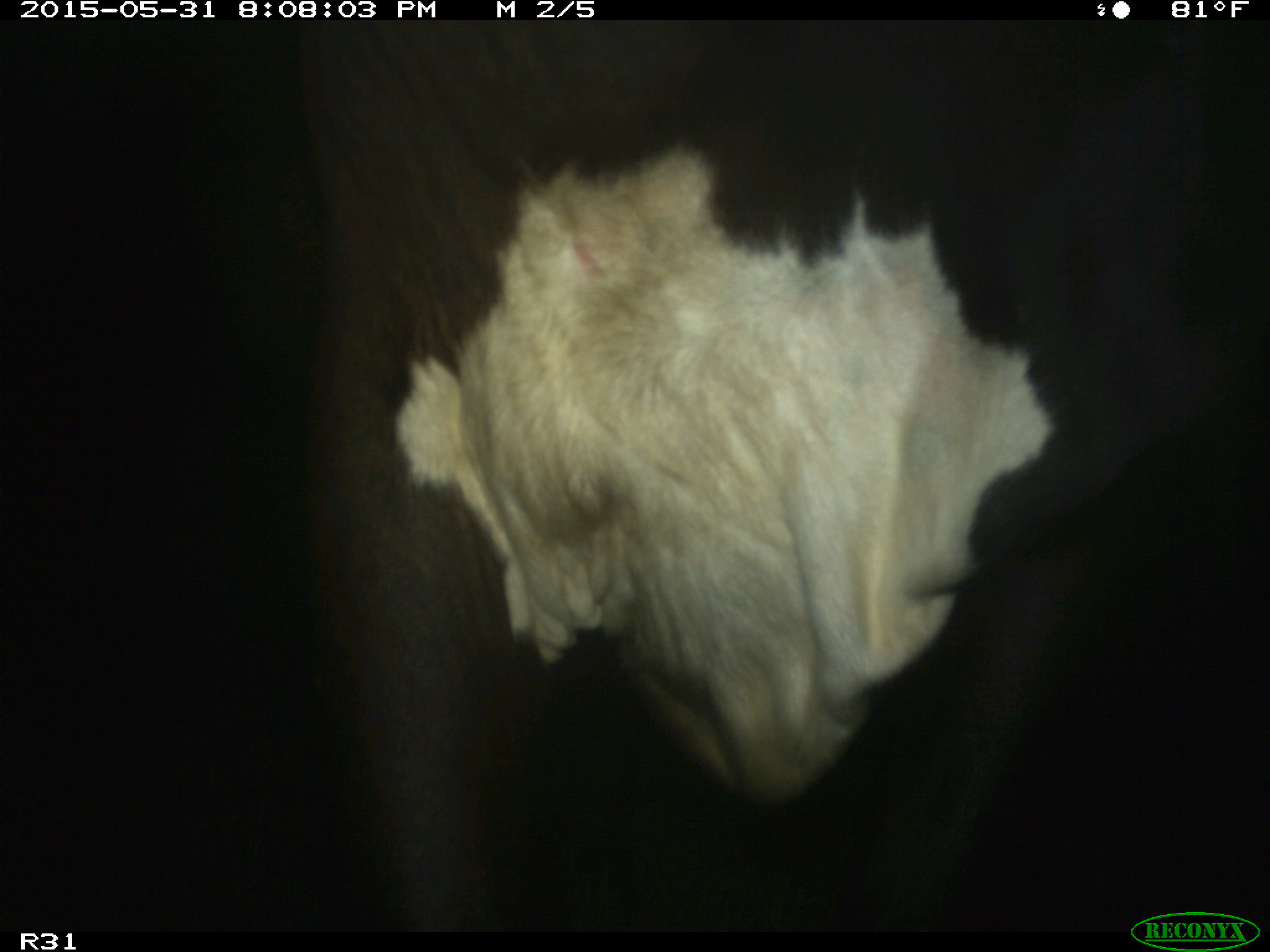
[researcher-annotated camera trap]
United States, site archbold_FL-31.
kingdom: Animalia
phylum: Chordata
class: Mammalia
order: Artiodactyla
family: Bovidae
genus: Bos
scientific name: Bos taurus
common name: domestic cow